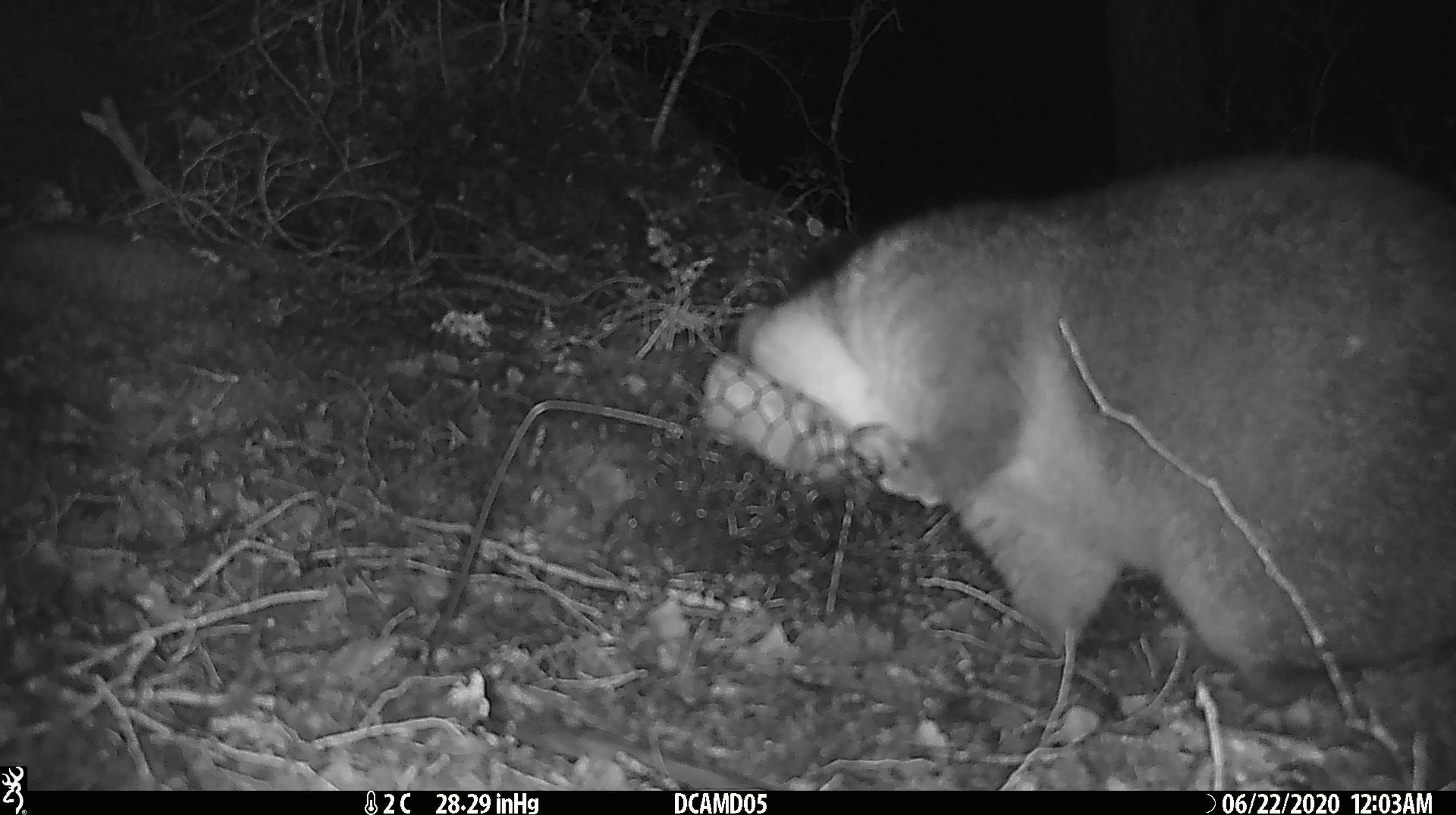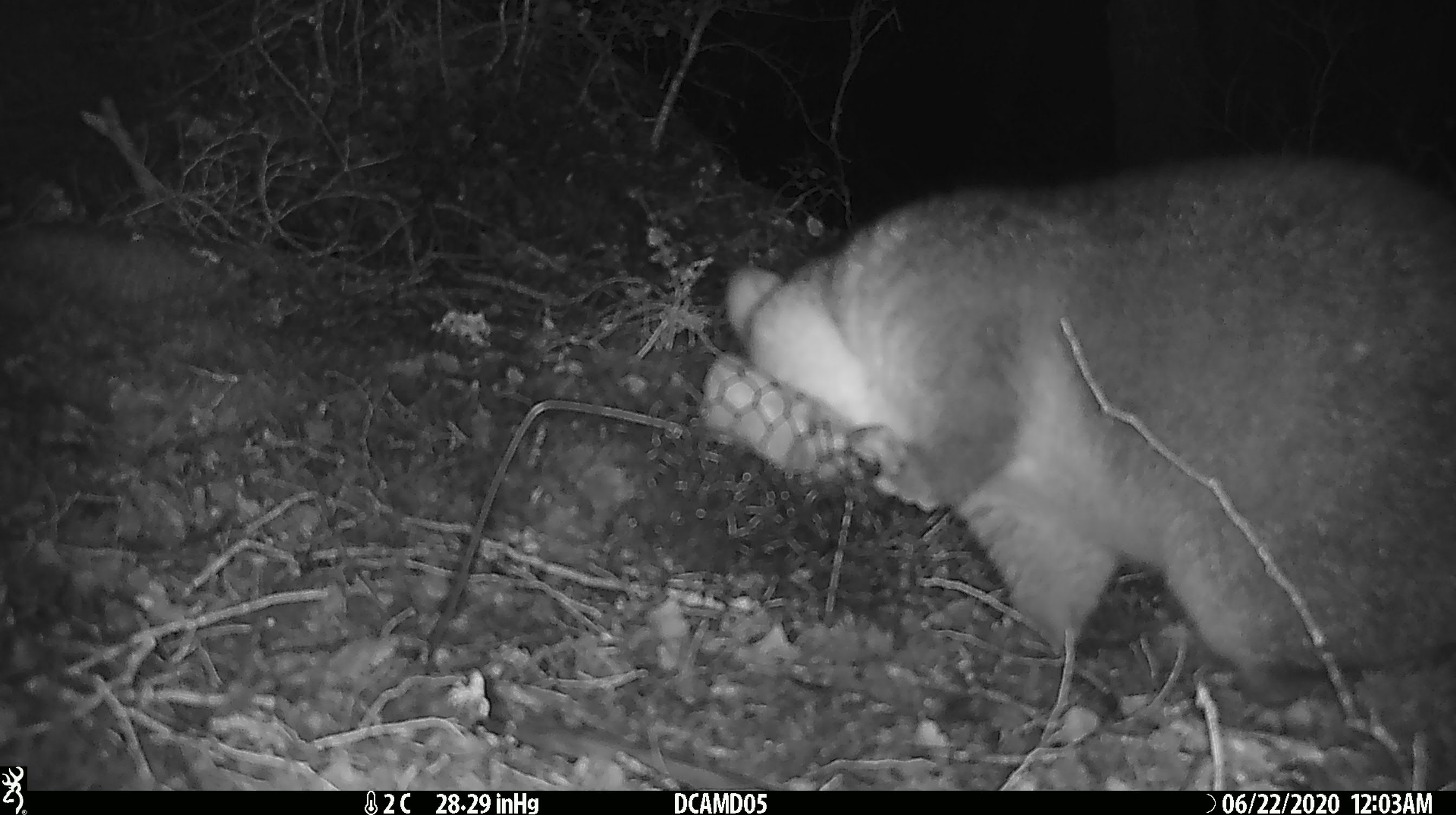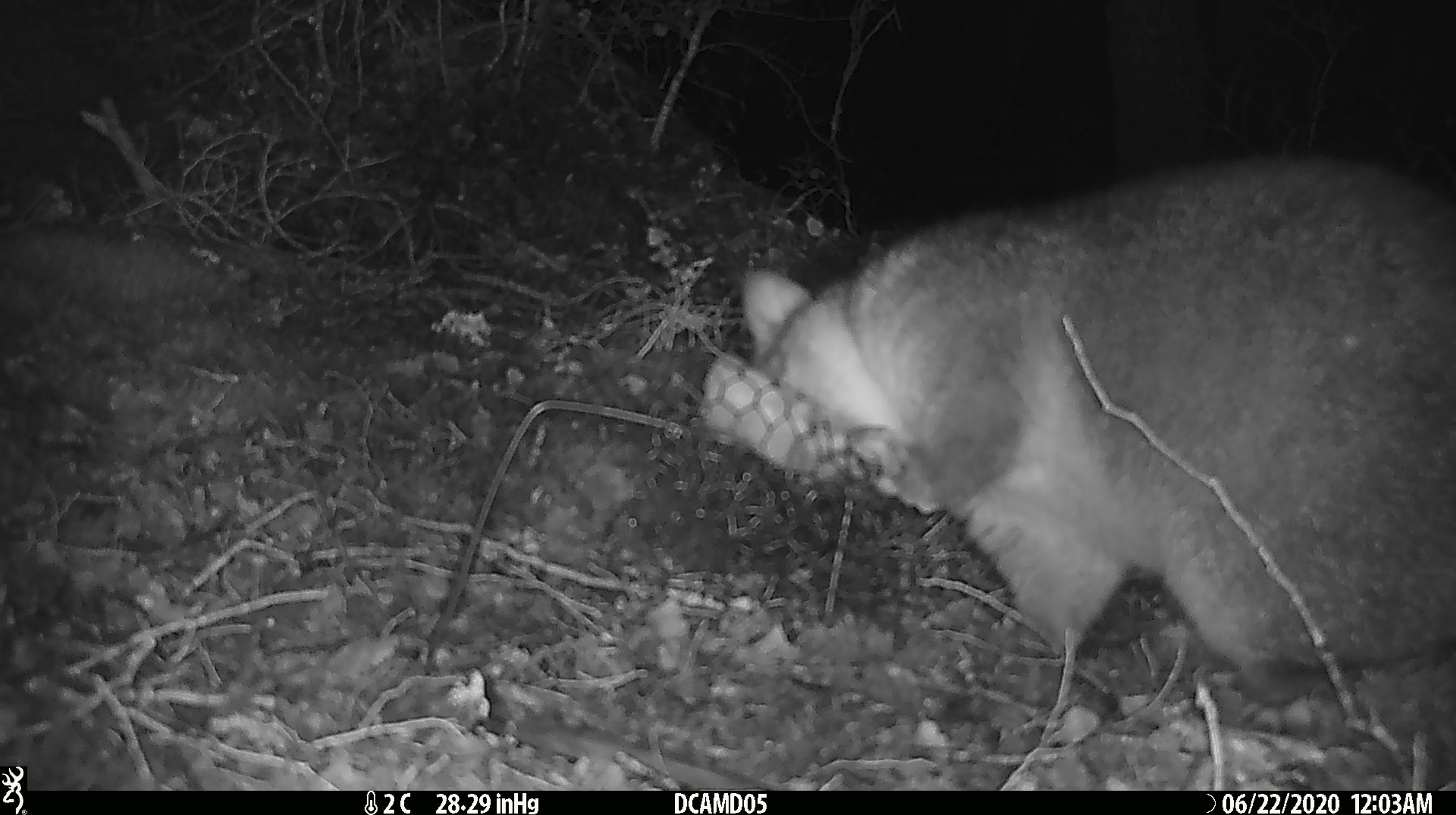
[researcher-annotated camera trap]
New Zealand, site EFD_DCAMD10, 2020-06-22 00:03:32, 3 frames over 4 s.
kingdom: Animalia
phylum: Chordata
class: Mammalia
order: Diprotodontia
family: Phalangeridae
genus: Trichosurus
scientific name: Trichosurus vulpecula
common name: common brushtail possum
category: possum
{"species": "possum (common brushtail possum) (Trichosurus vulpecula)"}